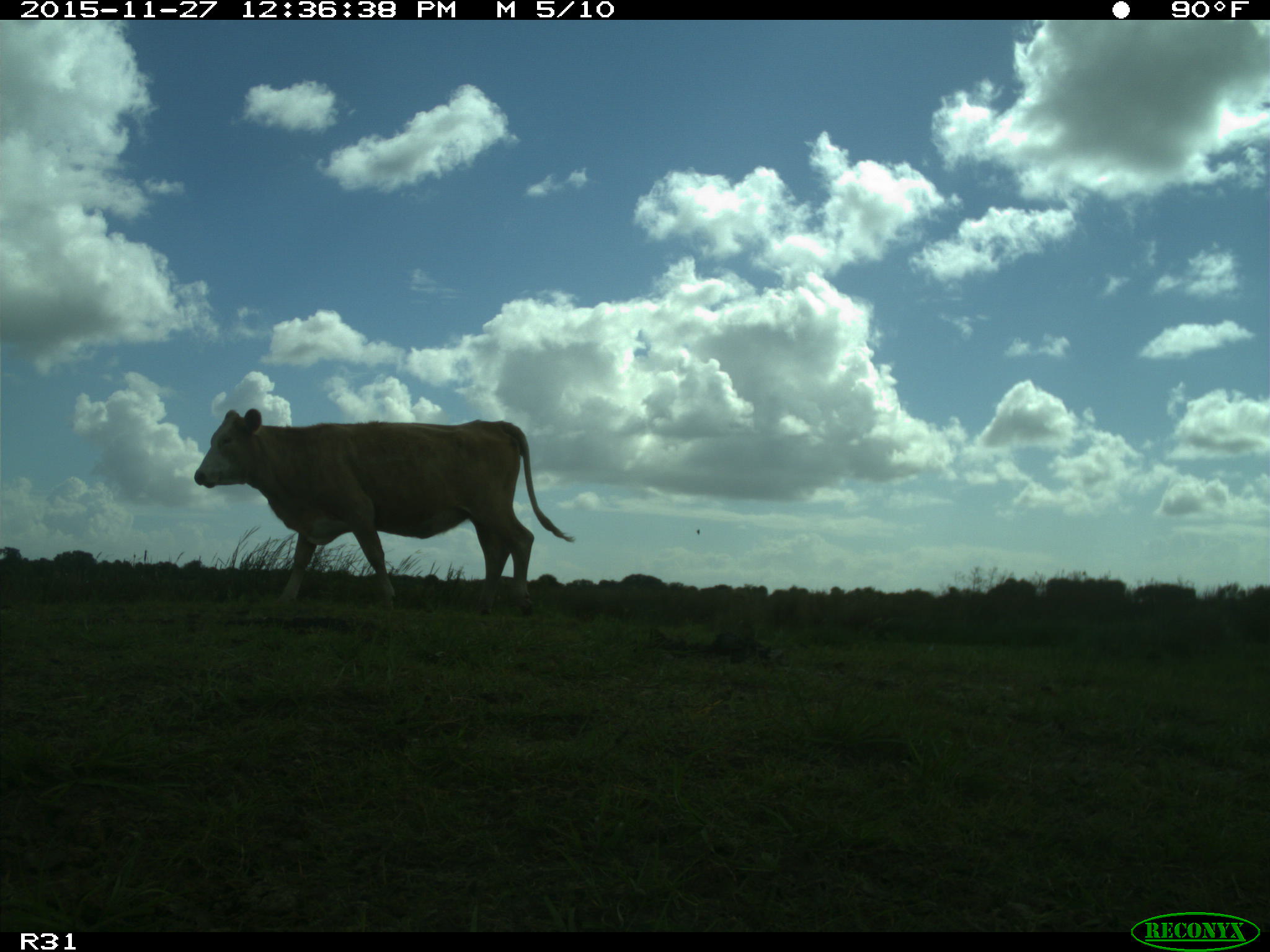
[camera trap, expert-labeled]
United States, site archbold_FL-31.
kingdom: Animalia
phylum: Chordata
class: Mammalia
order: Artiodactyla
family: Bovidae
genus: Bos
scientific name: Bos taurus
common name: domestic cow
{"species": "Bos taurus (domestic cow)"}